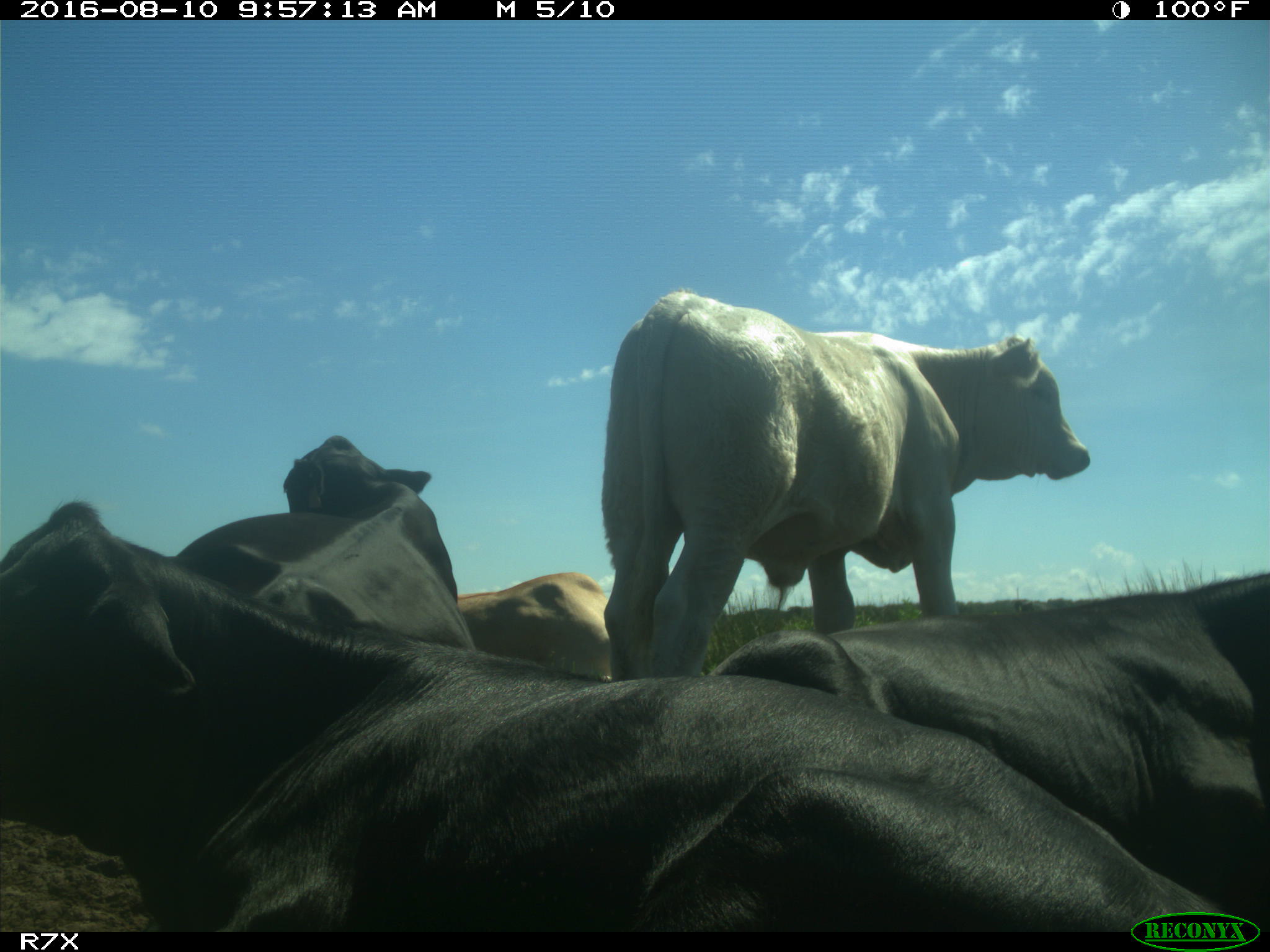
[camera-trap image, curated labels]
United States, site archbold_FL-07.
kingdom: Animalia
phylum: Chordata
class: Mammalia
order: Artiodactyla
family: Bovidae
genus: Bos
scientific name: Bos taurus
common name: domestic cow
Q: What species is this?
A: Bos taurus (domestic cow).